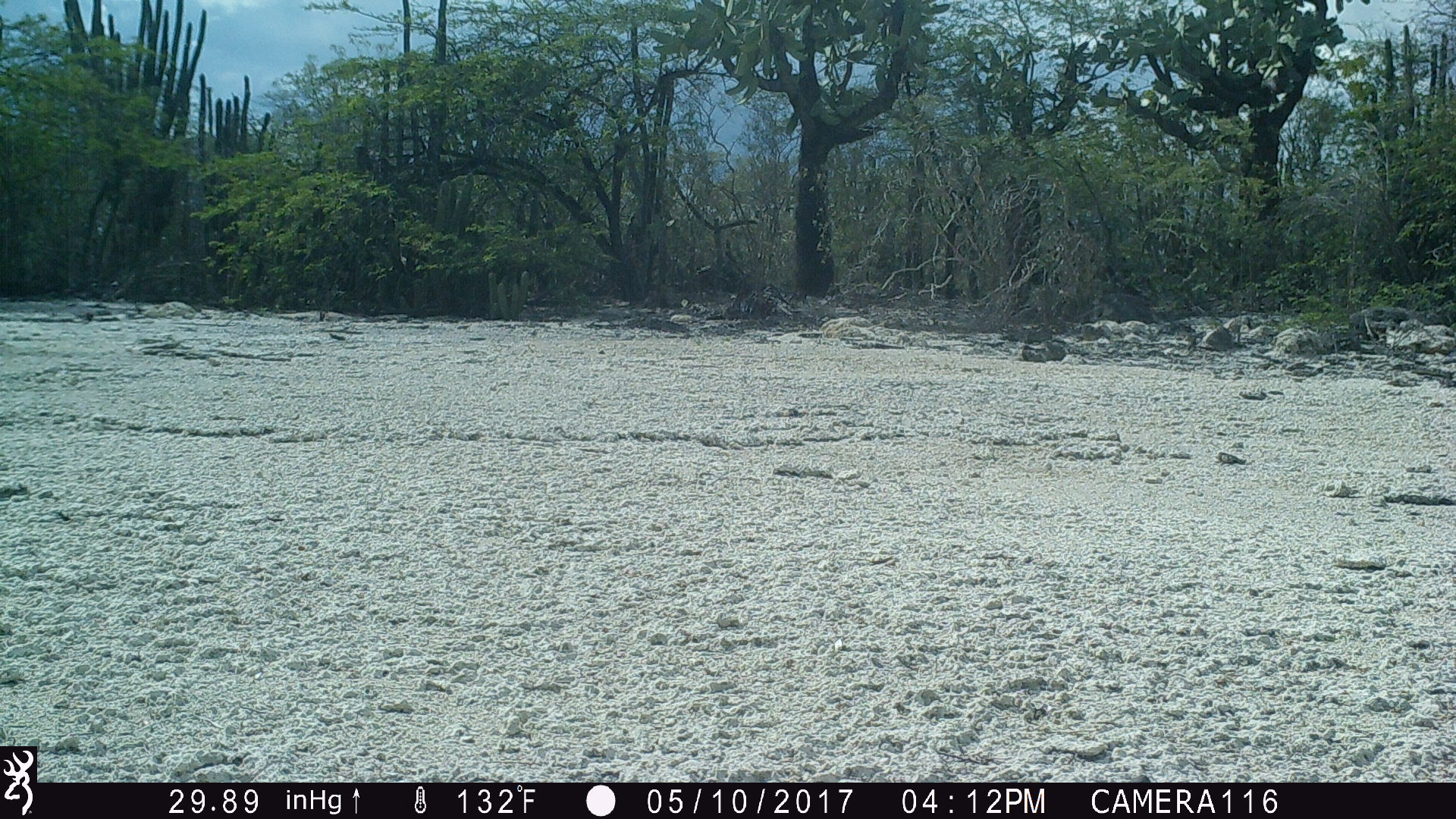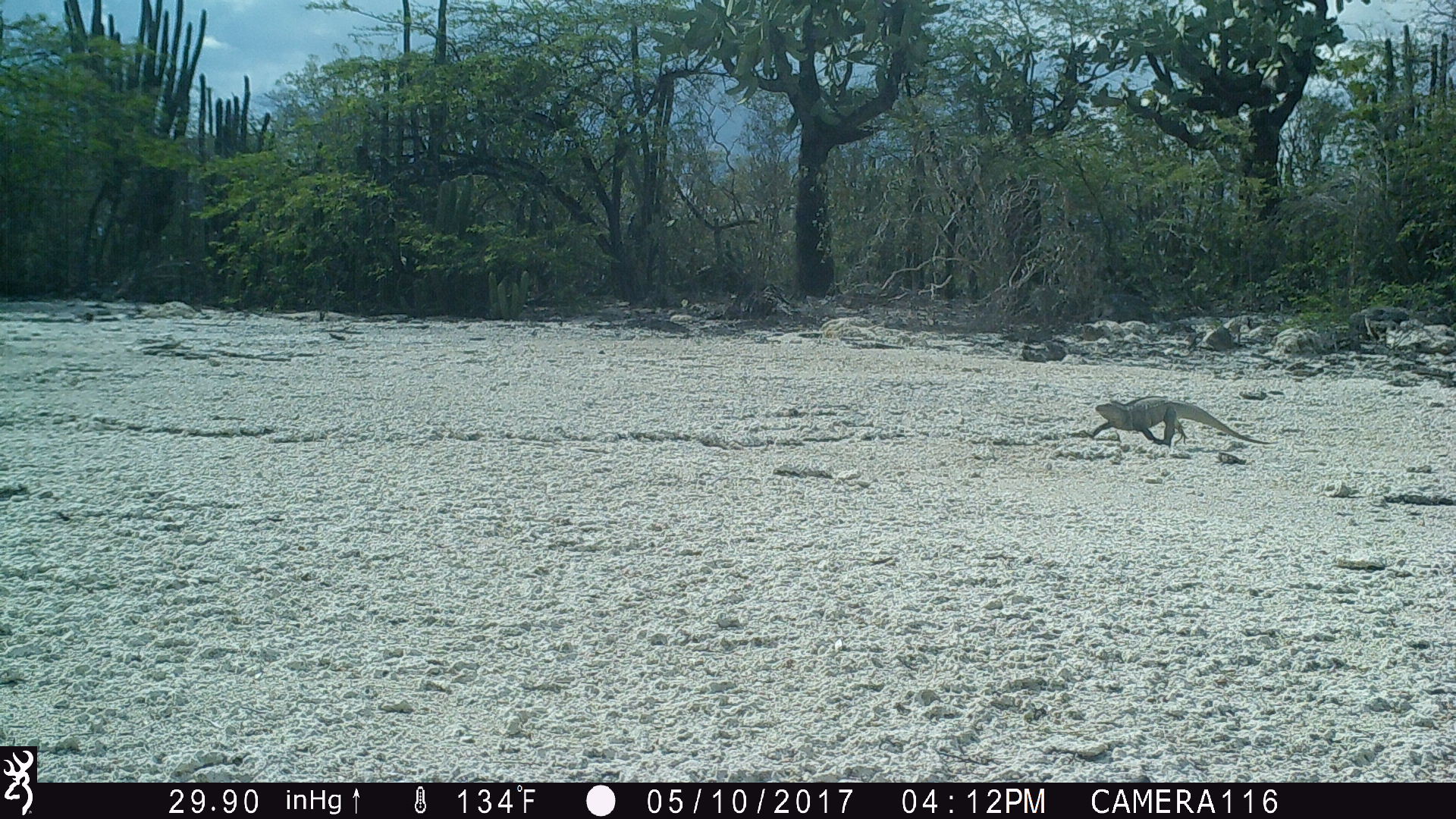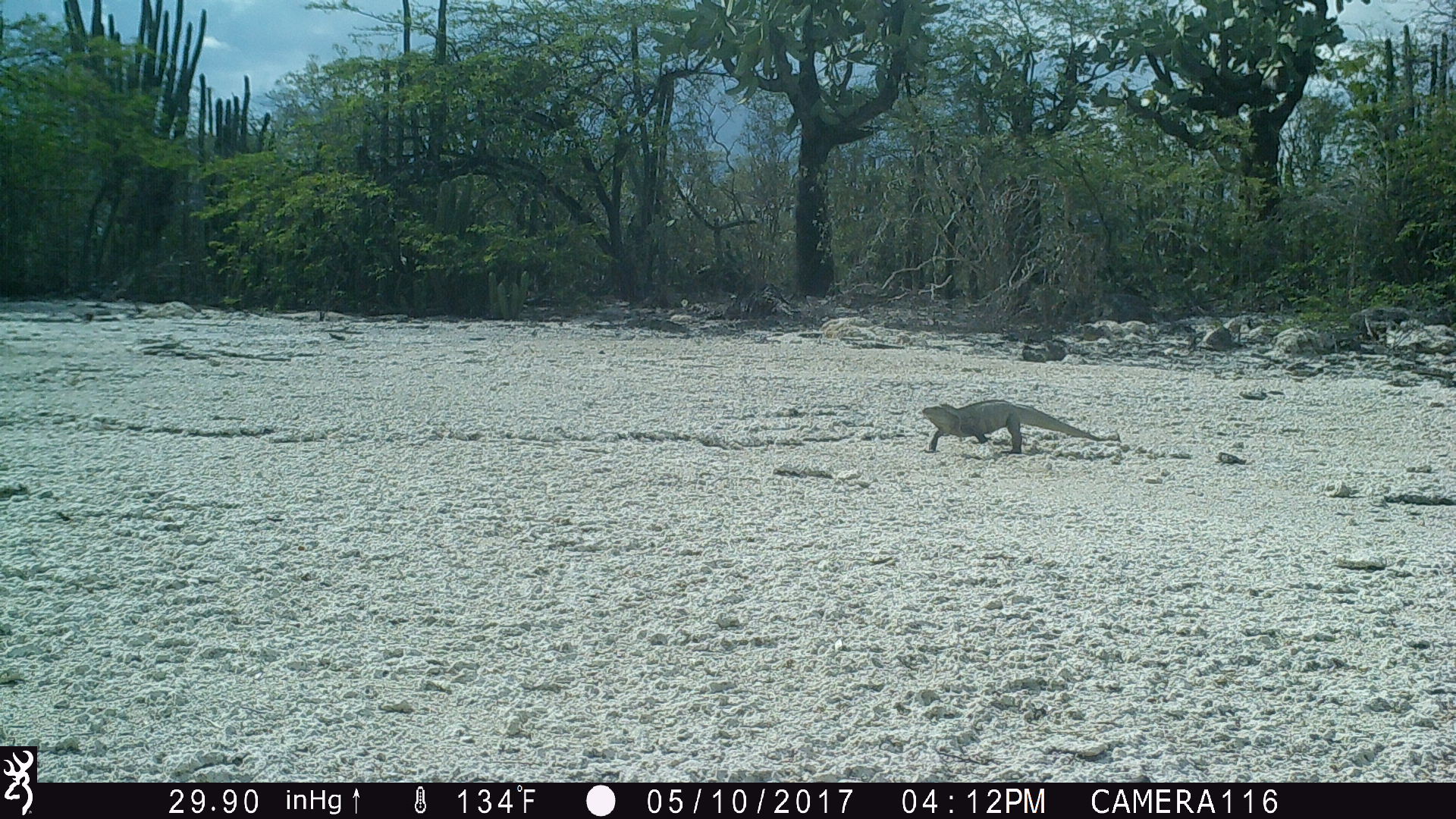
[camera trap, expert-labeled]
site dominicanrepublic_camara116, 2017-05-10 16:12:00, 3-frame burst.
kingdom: Animalia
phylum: Chordata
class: Reptilia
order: Squamata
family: Iguanidae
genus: Iguana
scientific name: Iguana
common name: typical iguanas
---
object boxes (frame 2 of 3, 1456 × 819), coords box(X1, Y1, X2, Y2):
iguana: box(1084, 397, 1276, 450)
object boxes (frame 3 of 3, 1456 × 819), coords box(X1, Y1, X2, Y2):
iguana: box(915, 400, 1109, 457)